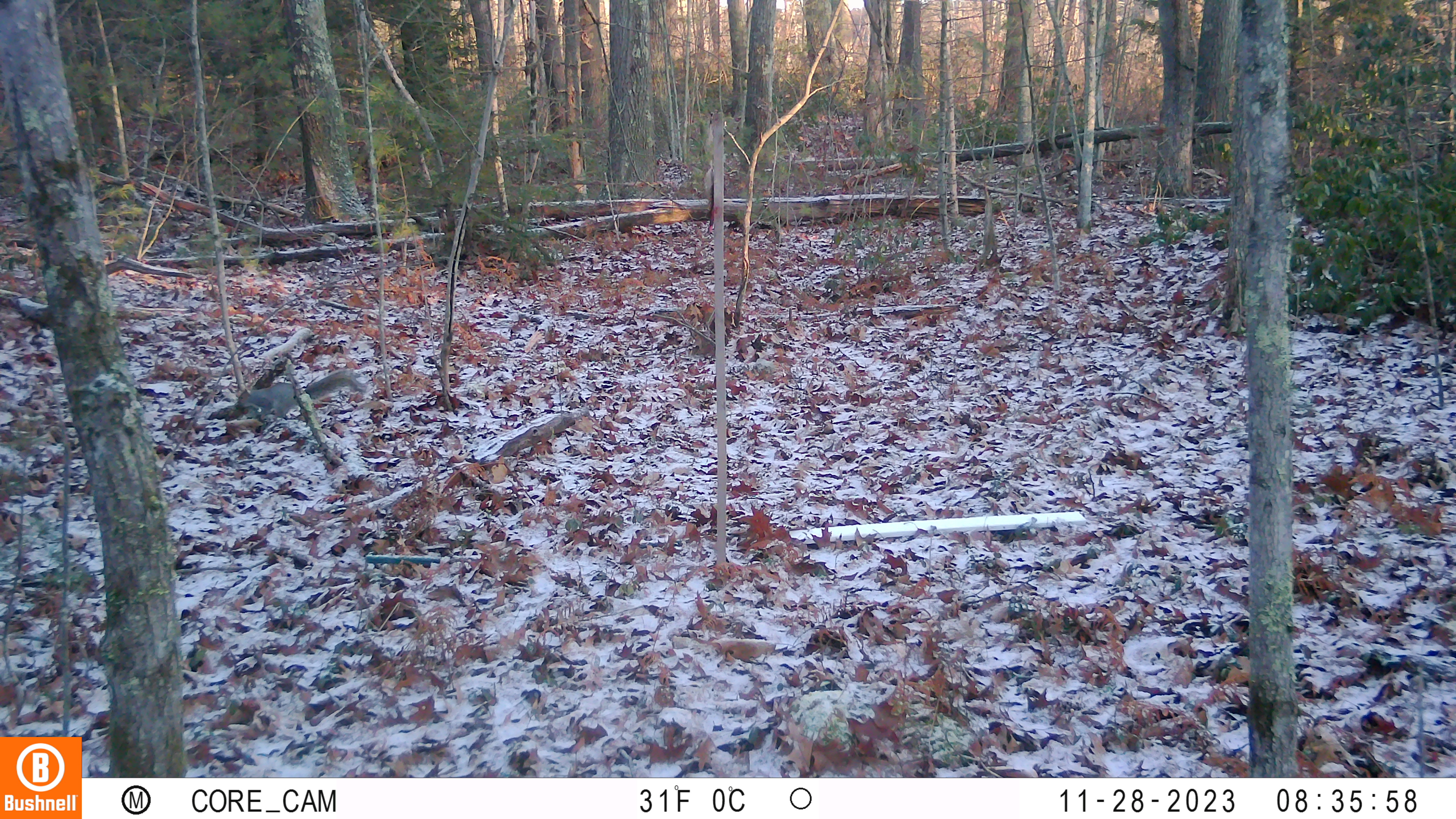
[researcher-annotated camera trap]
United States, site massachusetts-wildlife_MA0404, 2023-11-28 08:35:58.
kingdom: Animalia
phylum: Chordata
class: Mammalia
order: Rodentia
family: Sciuridae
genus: Sciurus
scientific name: Sciurus carolinensis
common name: gray squirrel